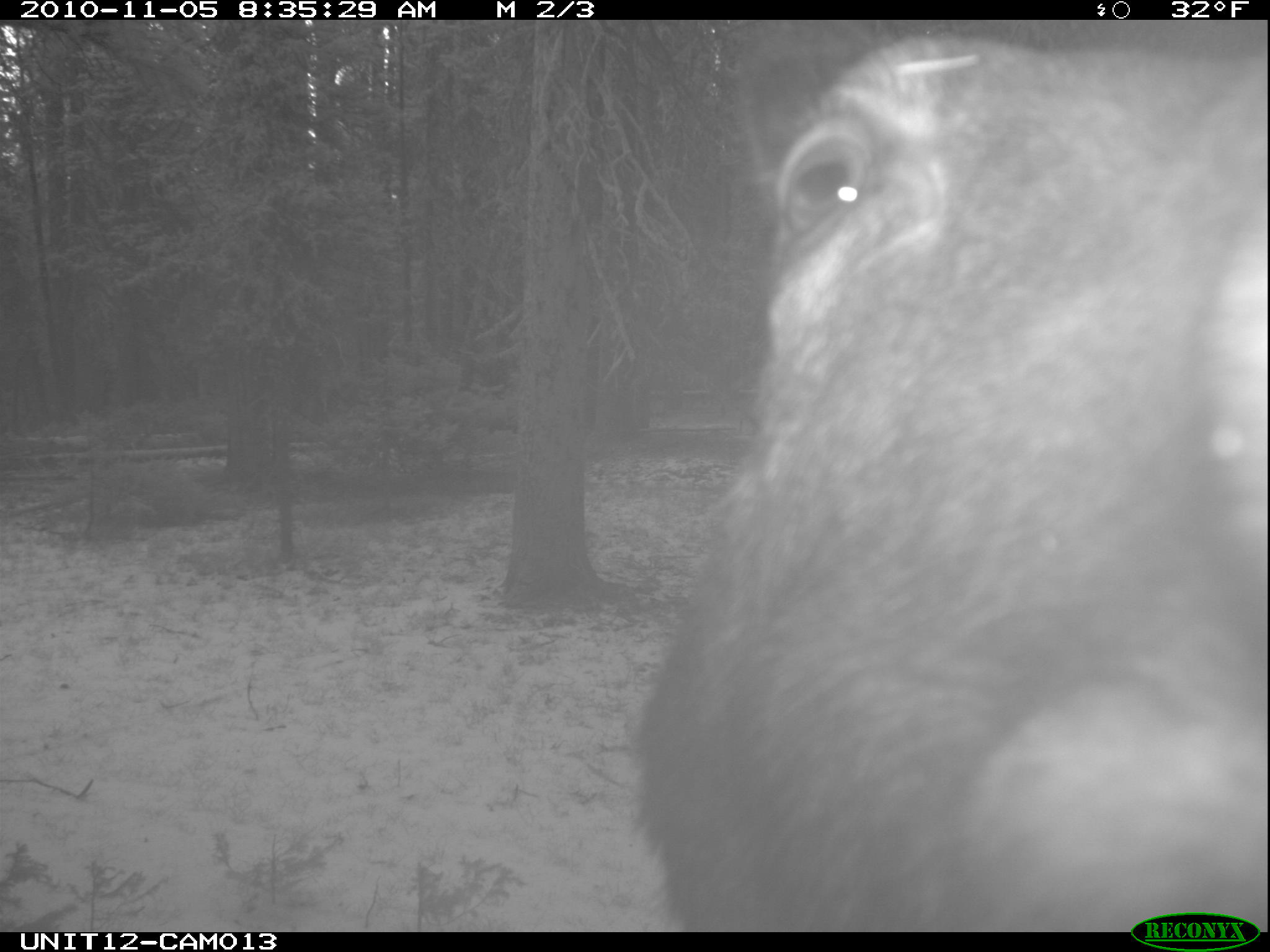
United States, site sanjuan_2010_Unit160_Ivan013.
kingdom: Animalia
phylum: Chordata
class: Mammalia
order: Artiodactyla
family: Cervidae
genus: Alces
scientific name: Alces alces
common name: moose